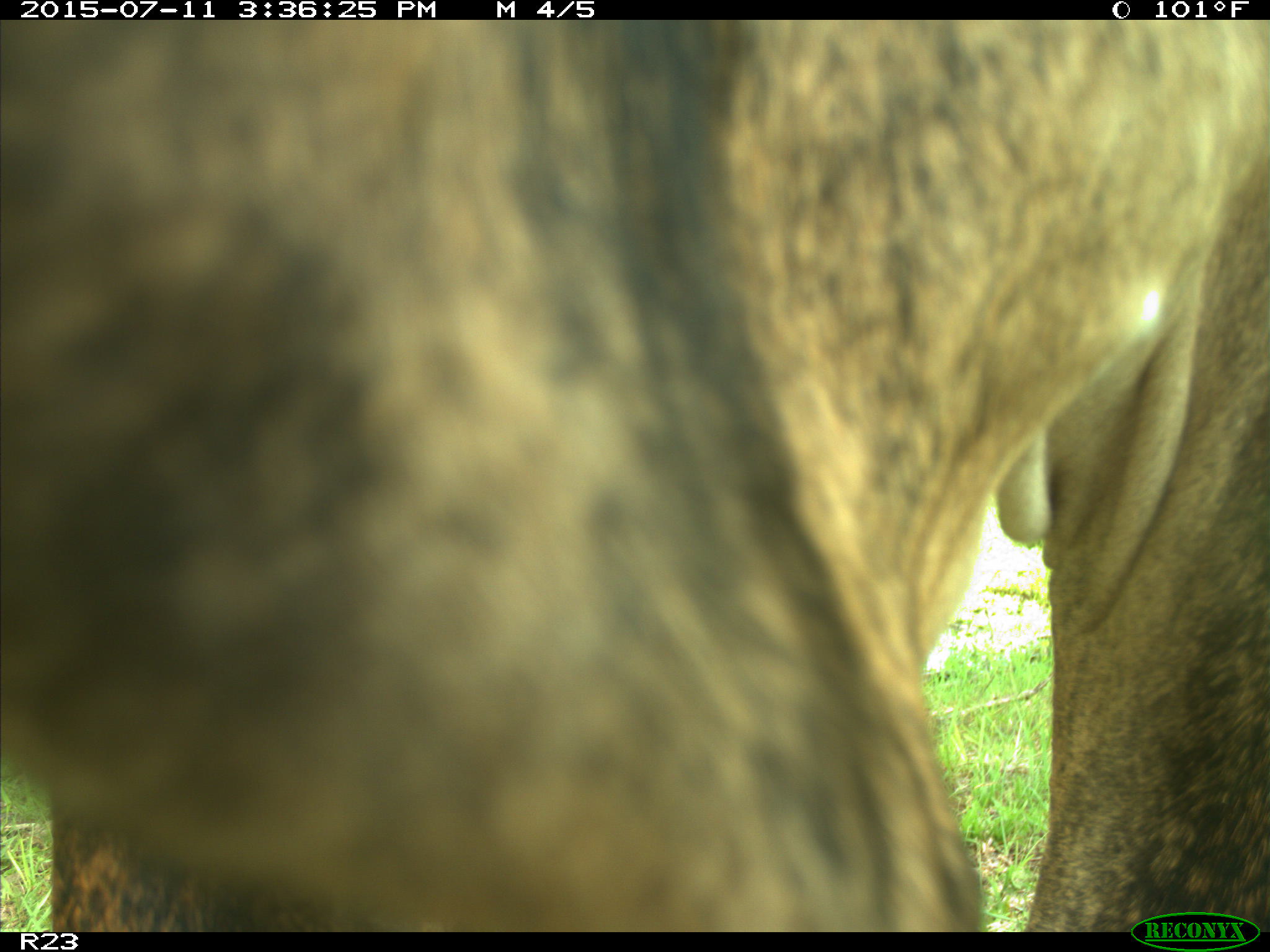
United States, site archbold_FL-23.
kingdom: Animalia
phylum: Chordata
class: Mammalia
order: Artiodactyla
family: Bovidae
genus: Bos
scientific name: Bos taurus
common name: domestic cow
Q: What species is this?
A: Bos taurus (domestic cow).